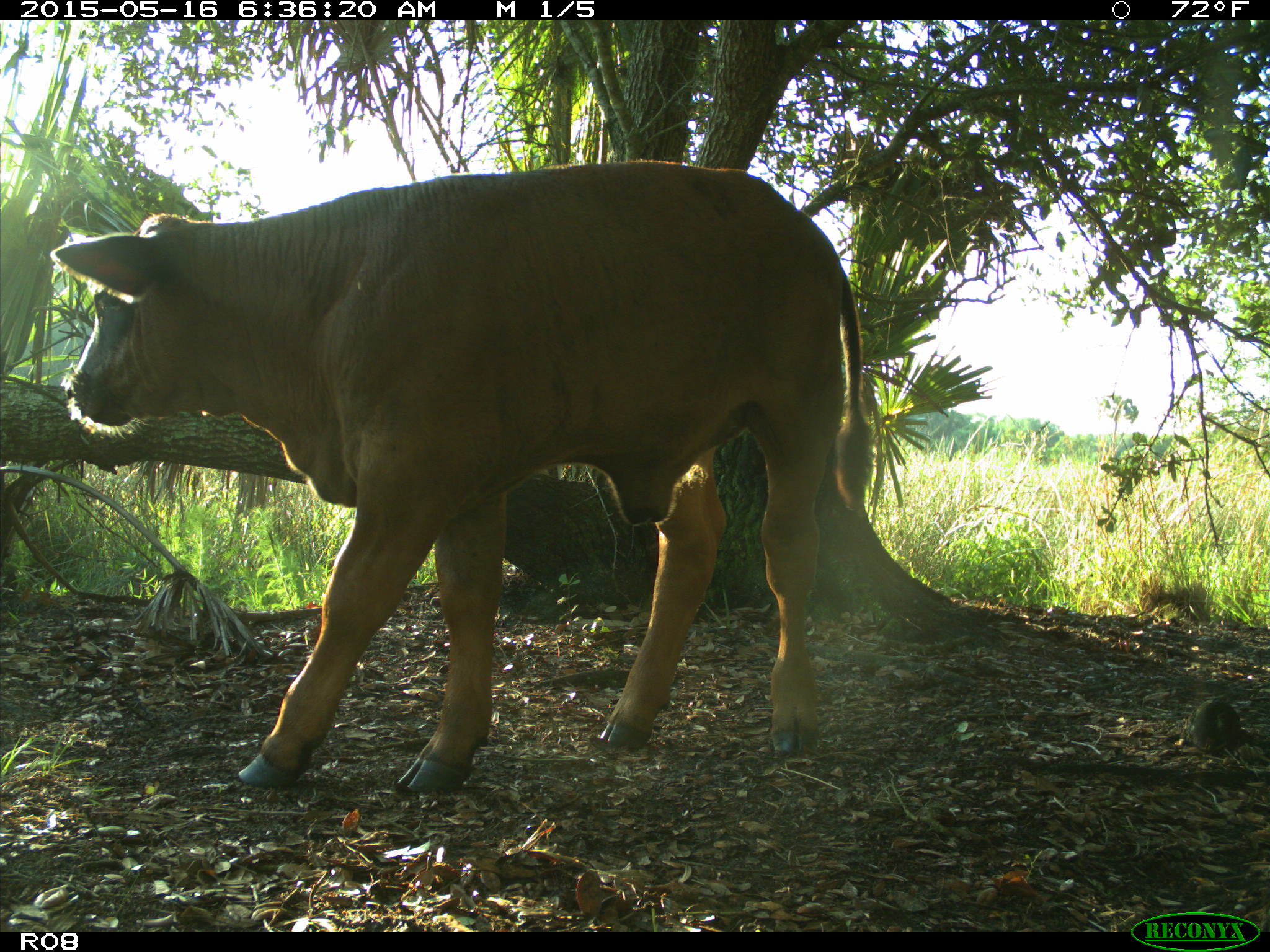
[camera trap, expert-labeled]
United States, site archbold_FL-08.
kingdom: Animalia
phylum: Chordata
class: Mammalia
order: Artiodactyla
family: Bovidae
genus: Bos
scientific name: Bos taurus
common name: domestic cow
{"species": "Bos taurus (domestic cow)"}